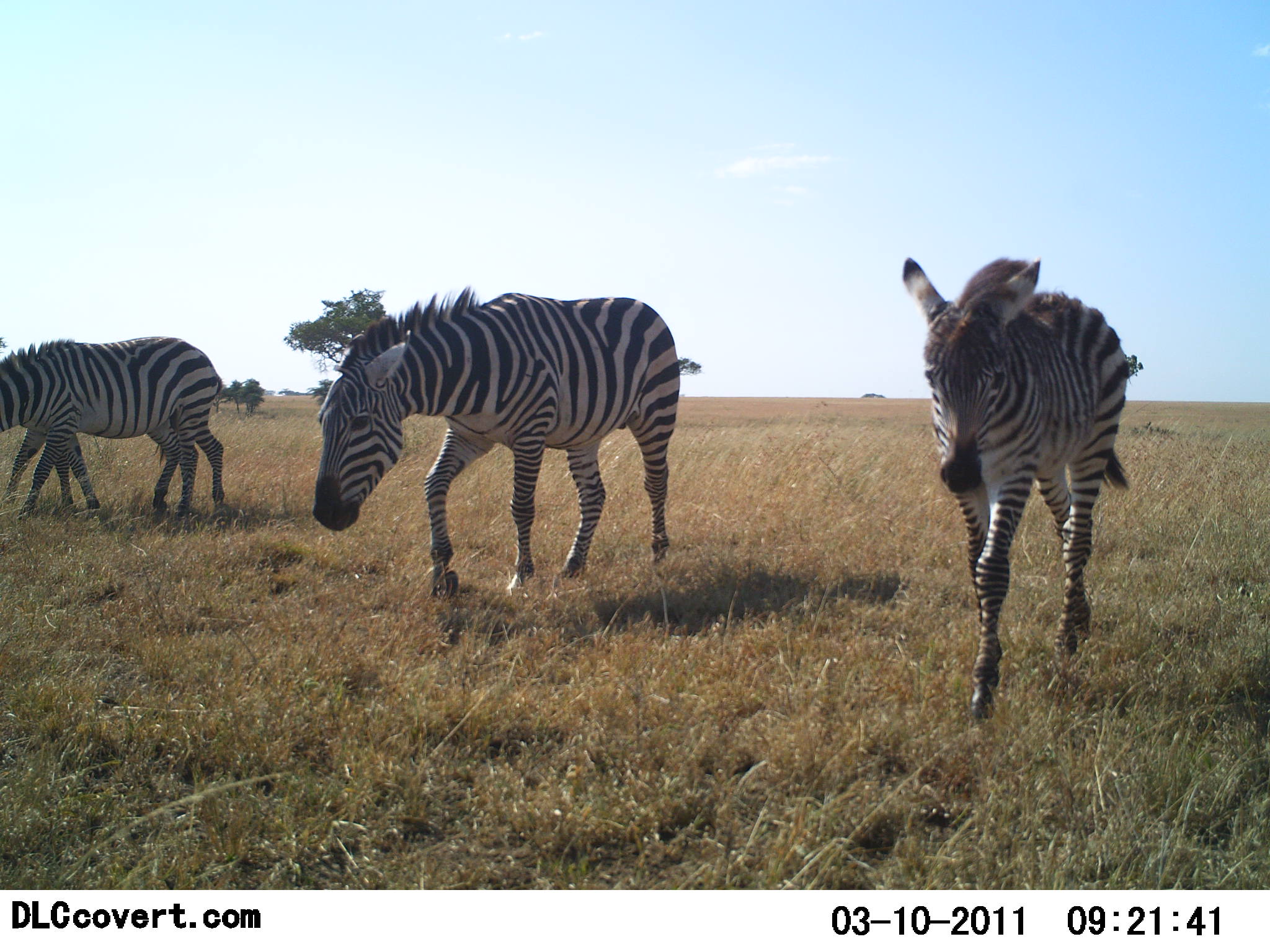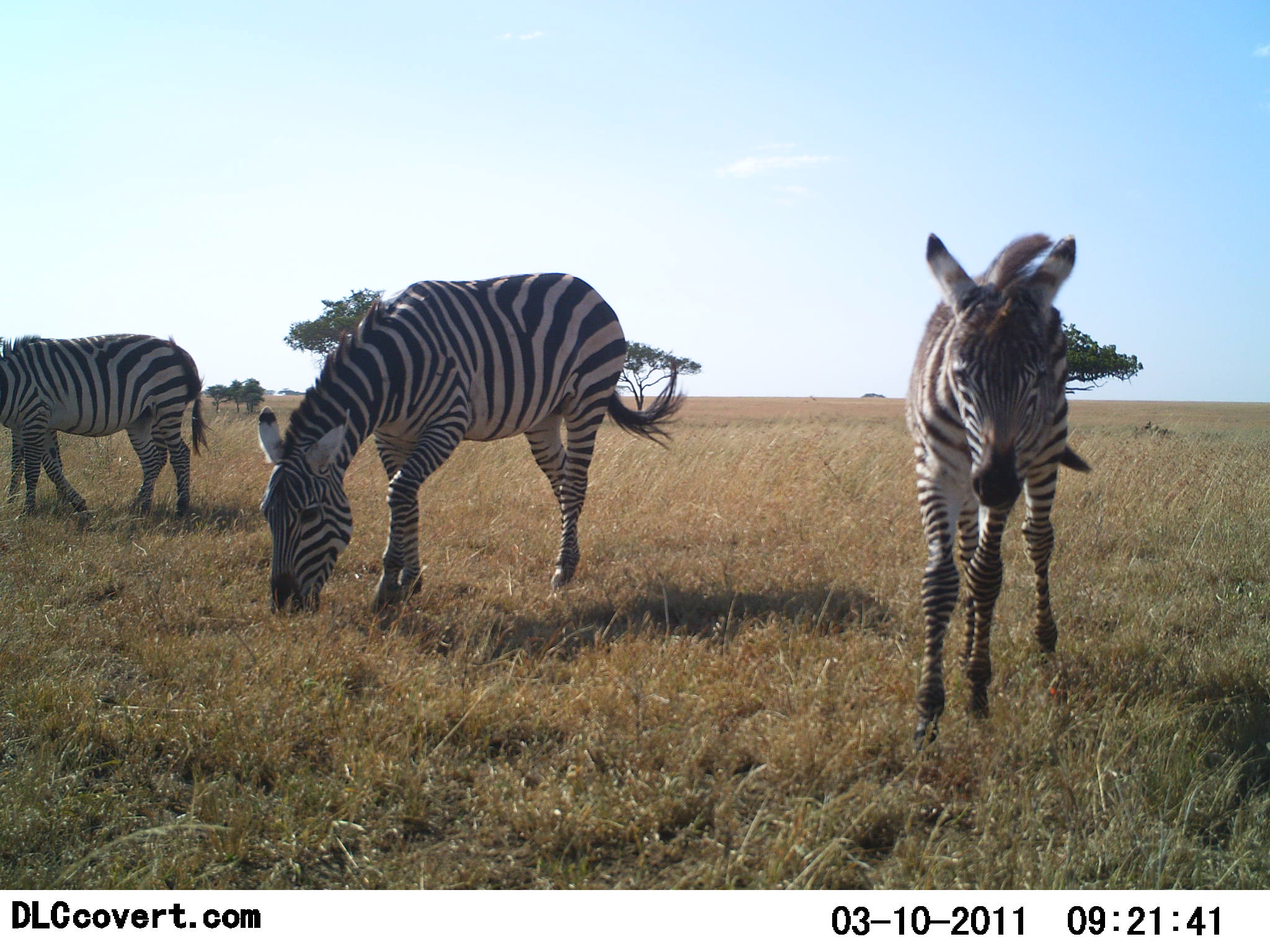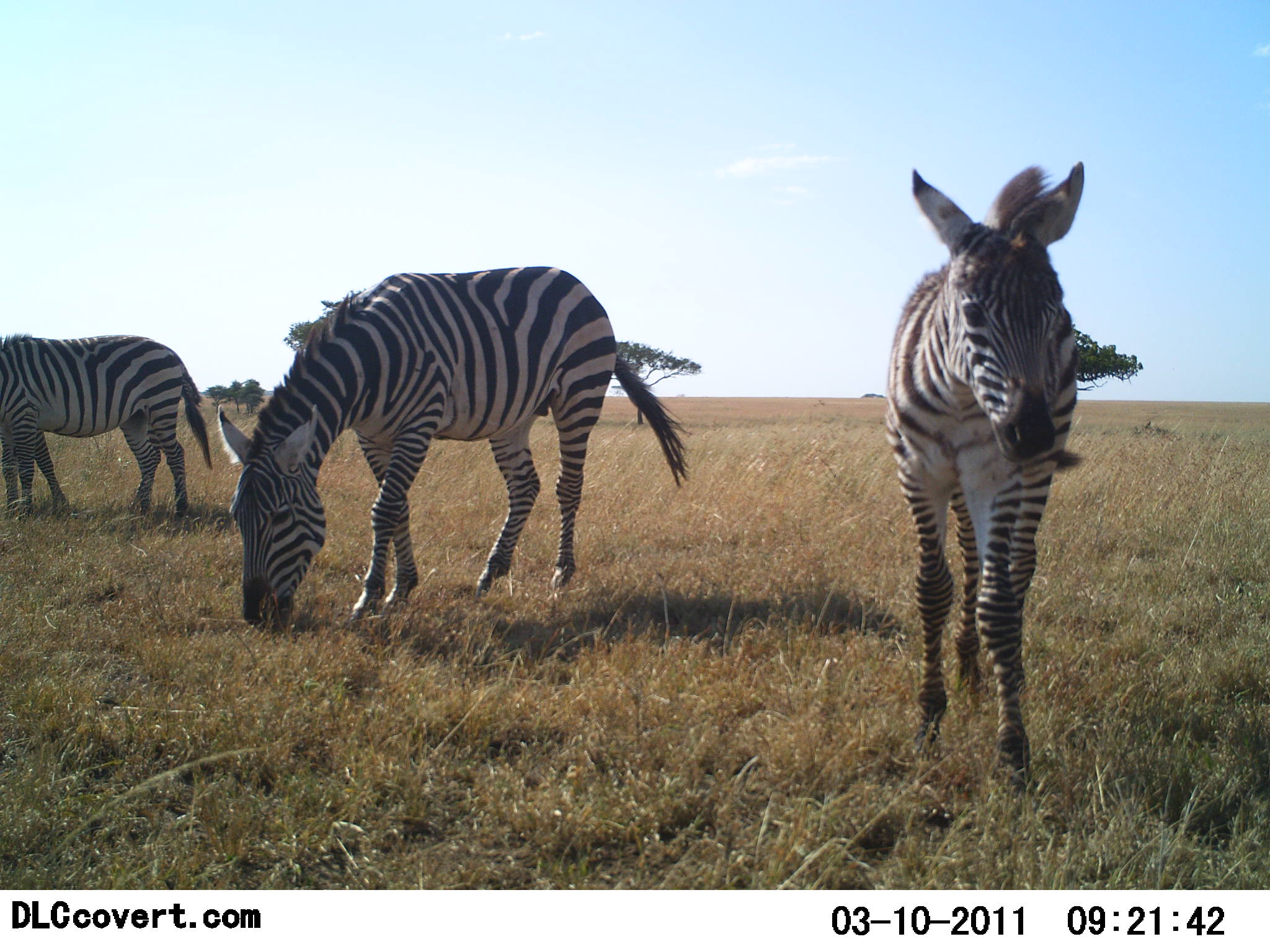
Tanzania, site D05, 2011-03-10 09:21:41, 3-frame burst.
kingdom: Animalia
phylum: Chordata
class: Mammalia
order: Perissodactyla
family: Equidae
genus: Equus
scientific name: Equus quagga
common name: plains zebra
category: zebra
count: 4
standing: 0%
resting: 0%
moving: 100%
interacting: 0%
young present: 36%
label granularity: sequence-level